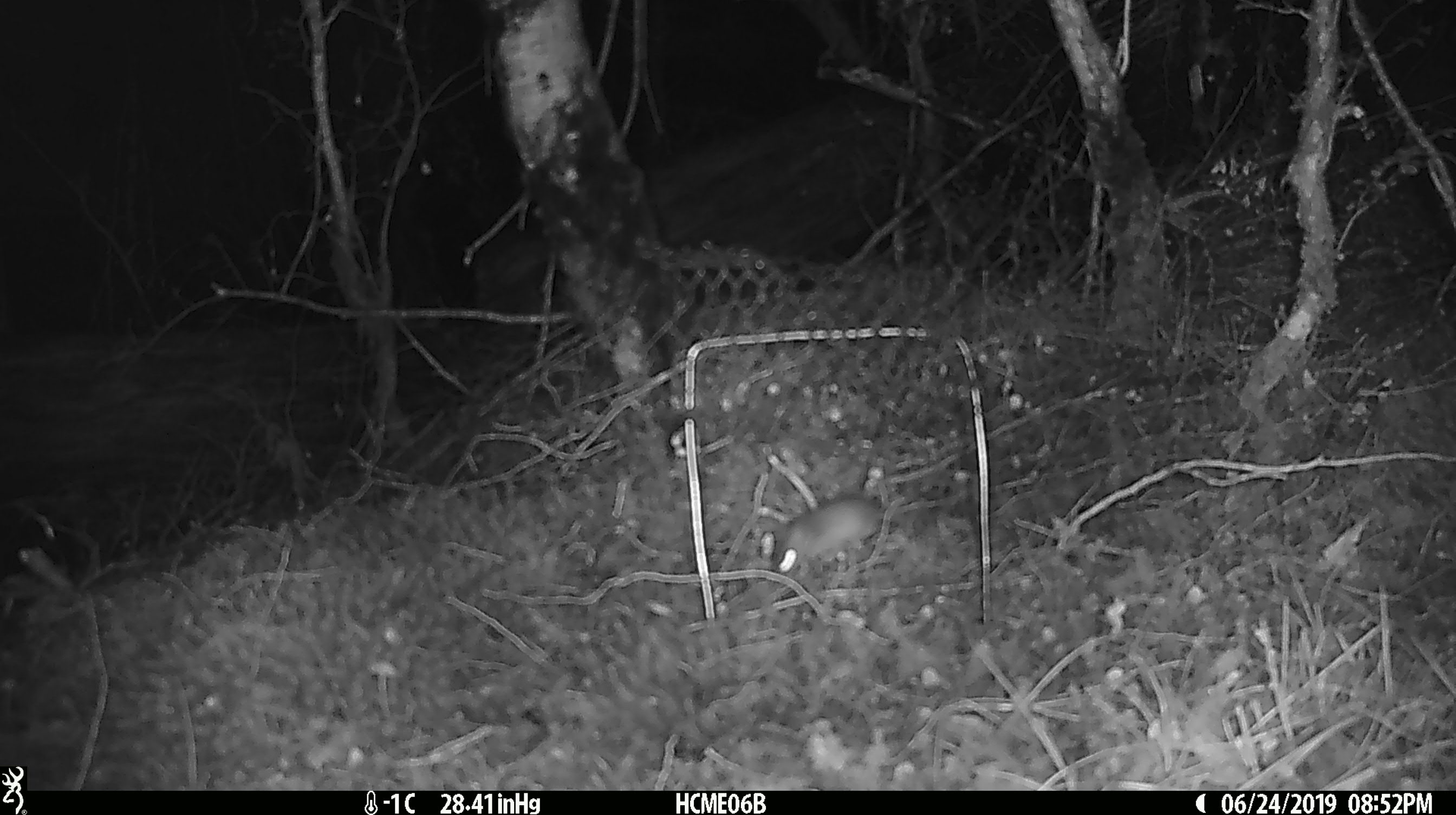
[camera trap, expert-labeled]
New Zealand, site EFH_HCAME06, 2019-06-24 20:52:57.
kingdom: Animalia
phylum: Chordata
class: Mammalia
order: Rodentia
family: Muridae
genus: Mus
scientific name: Mus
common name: mouse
Mouse (Mus).